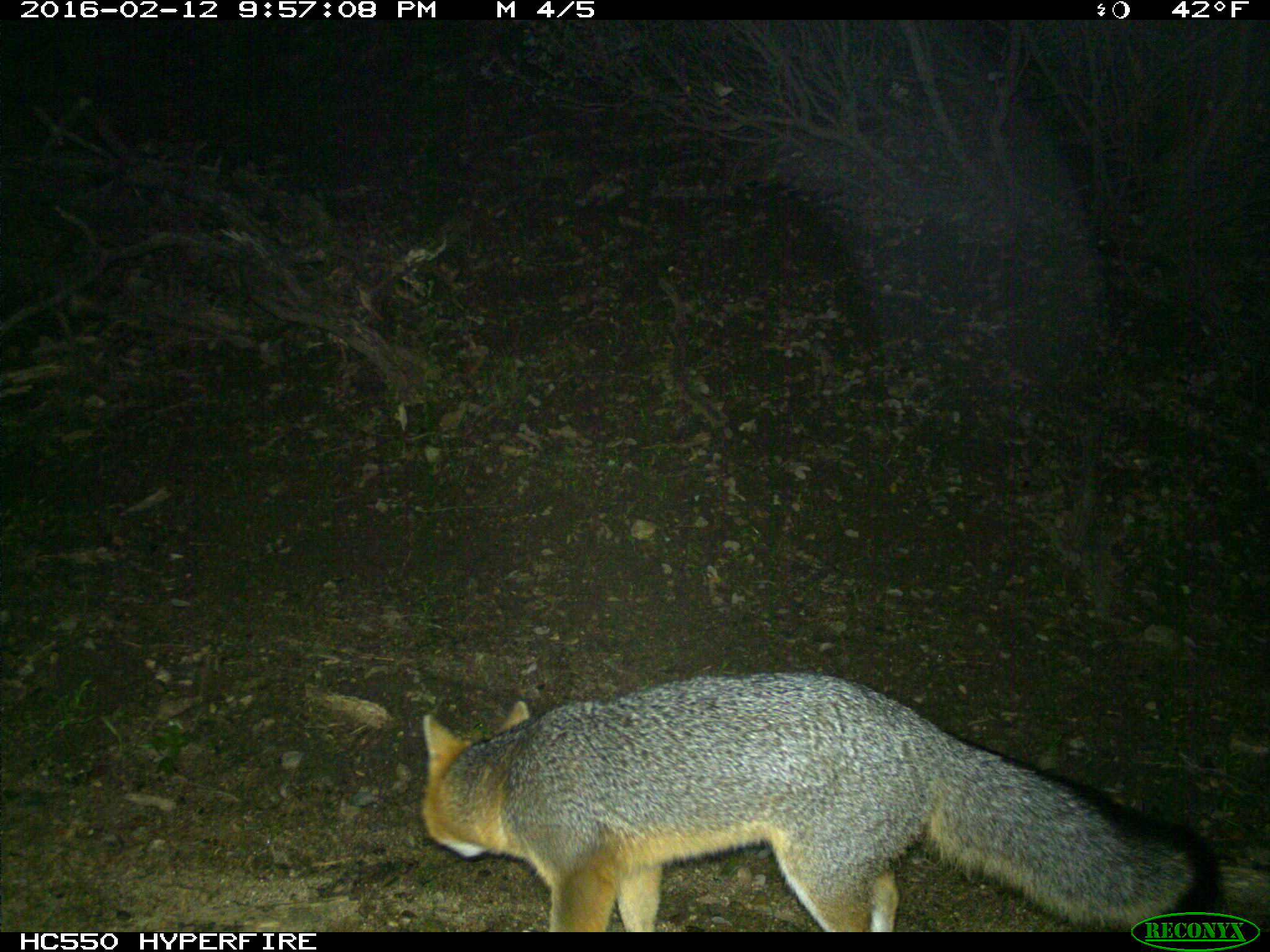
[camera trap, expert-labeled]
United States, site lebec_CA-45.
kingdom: Animalia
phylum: Chordata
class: Mammalia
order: Carnivora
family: Canidae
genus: Urocyon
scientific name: Urocyon cinereoargenteus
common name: gray fox